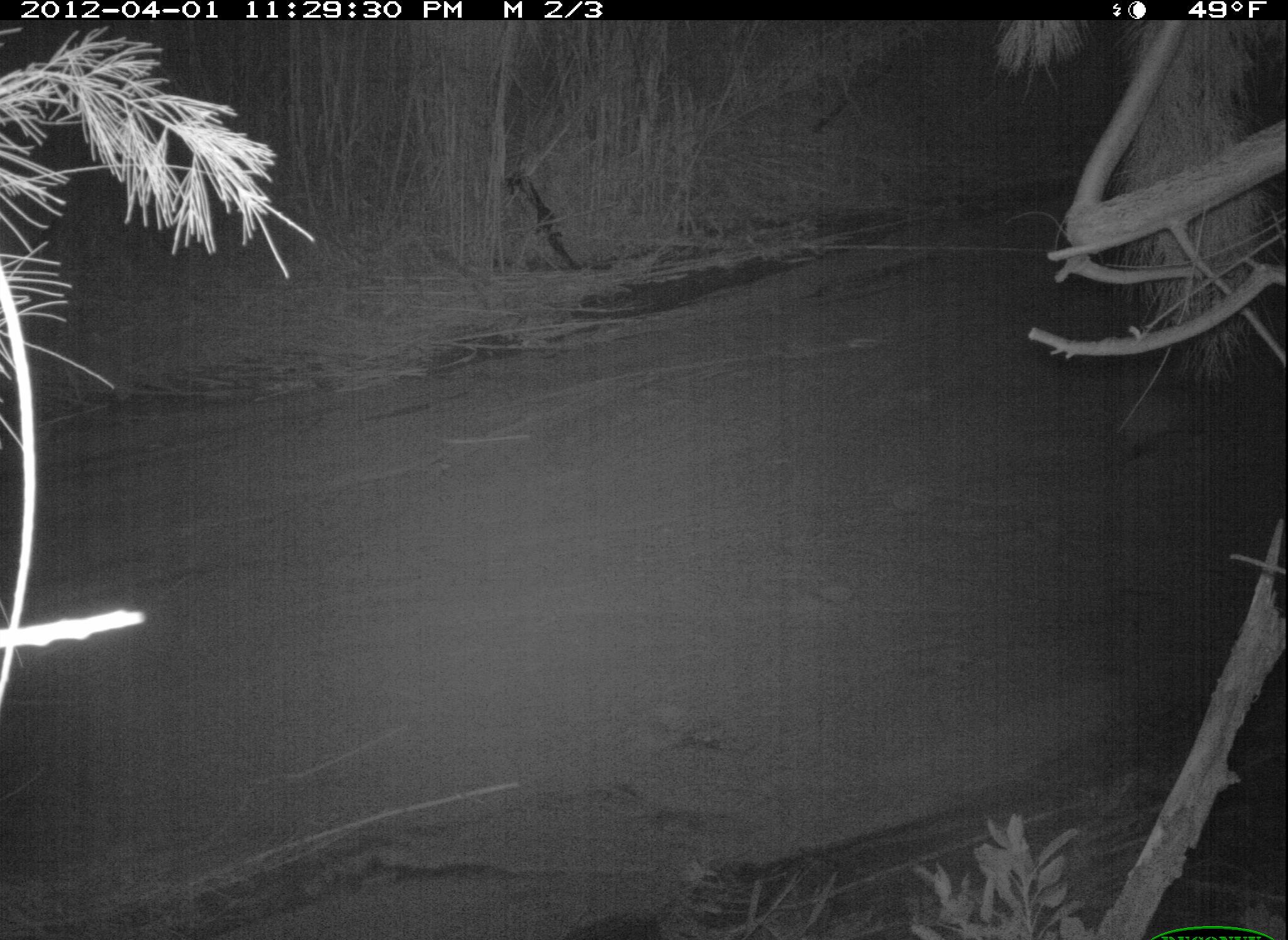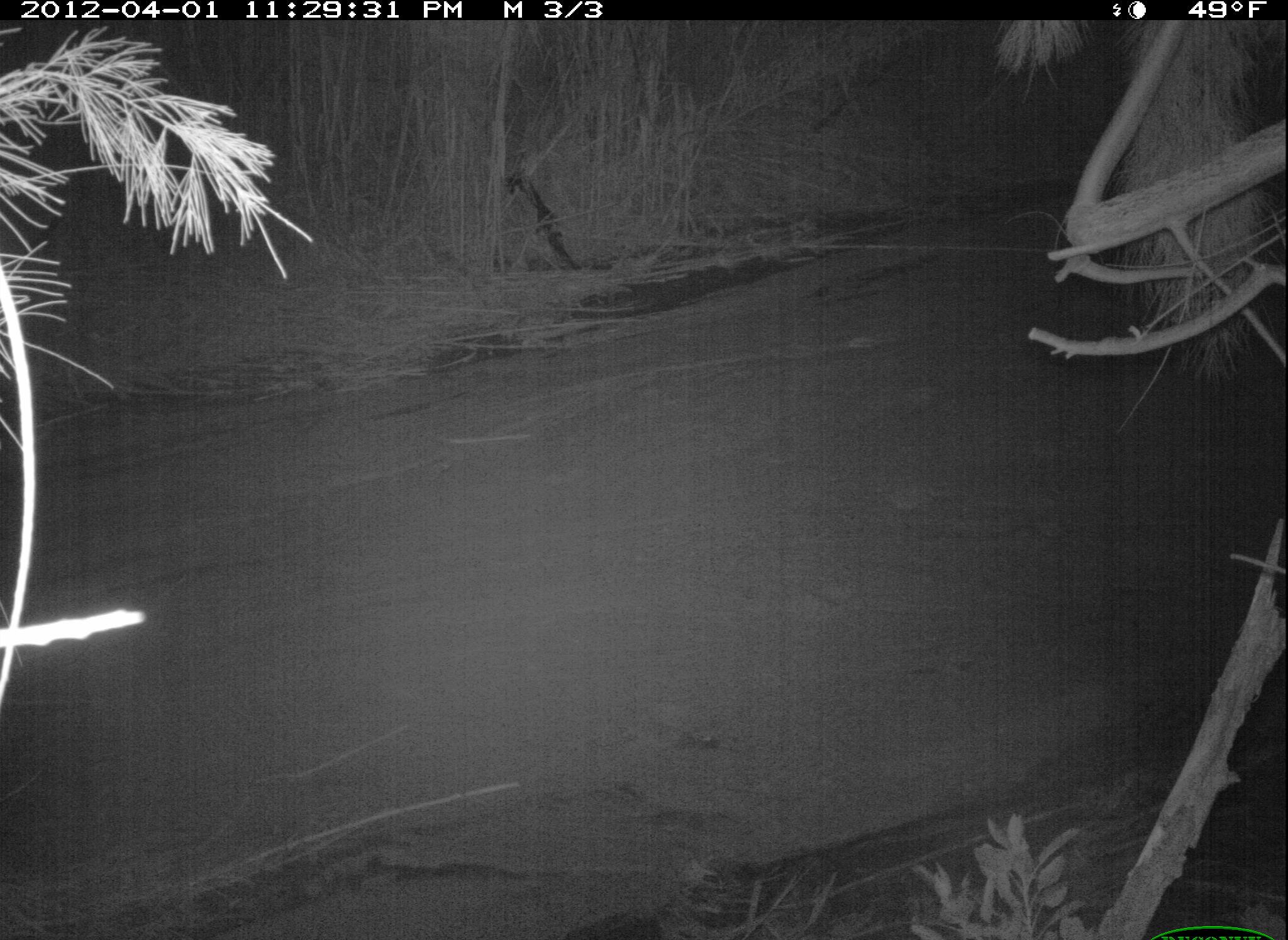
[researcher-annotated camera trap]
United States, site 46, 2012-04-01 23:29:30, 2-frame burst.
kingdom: Animalia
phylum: Chordata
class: Mammalia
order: Didelphimorphia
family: Didelphidae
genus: Didelphis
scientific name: Didelphis virginiana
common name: virginia opossum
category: opossum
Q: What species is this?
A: Opossum (virginia opossum) (Didelphis virginiana).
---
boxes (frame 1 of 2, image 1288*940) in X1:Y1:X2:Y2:
opossum: 1021:367:1232:488